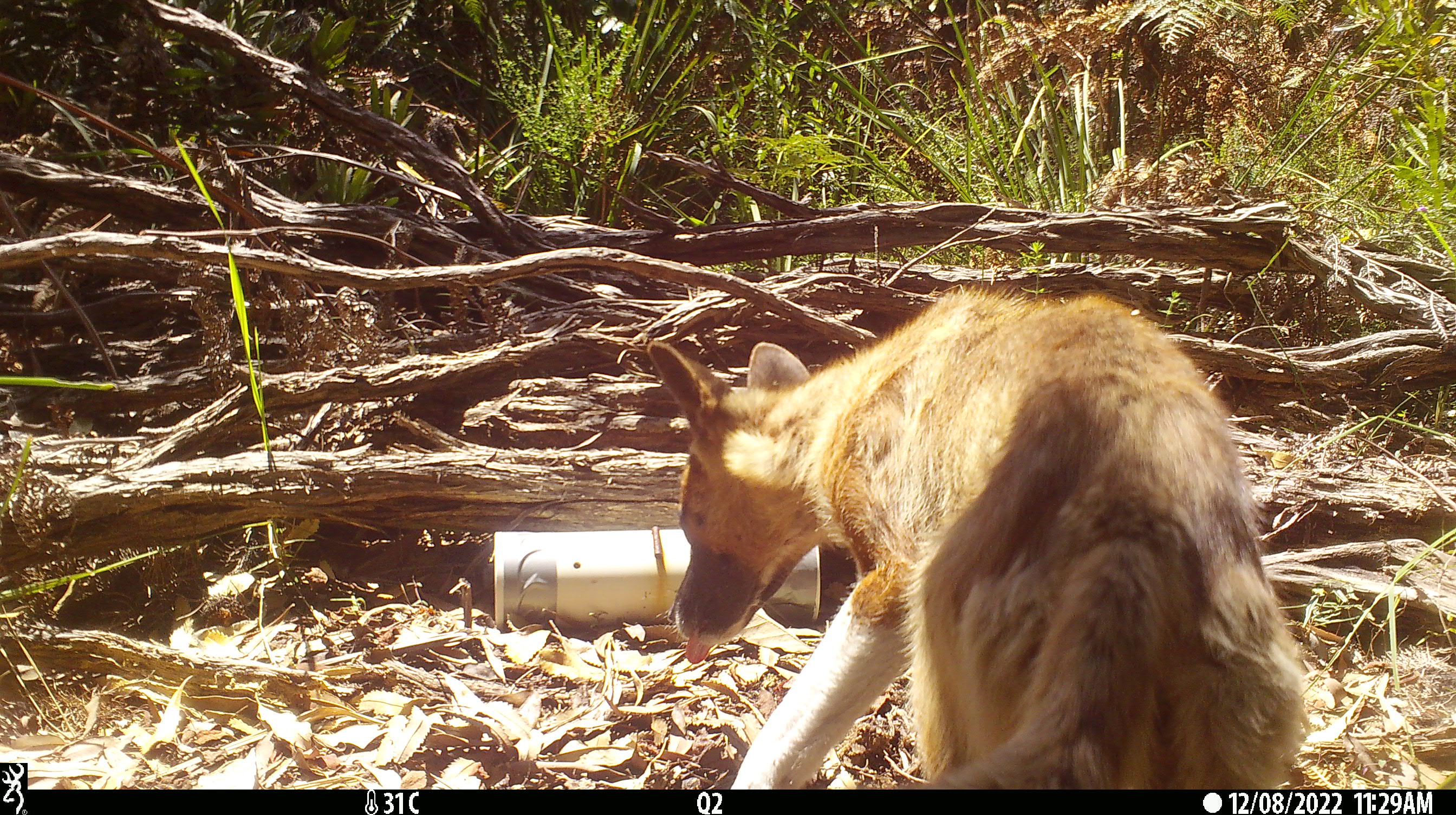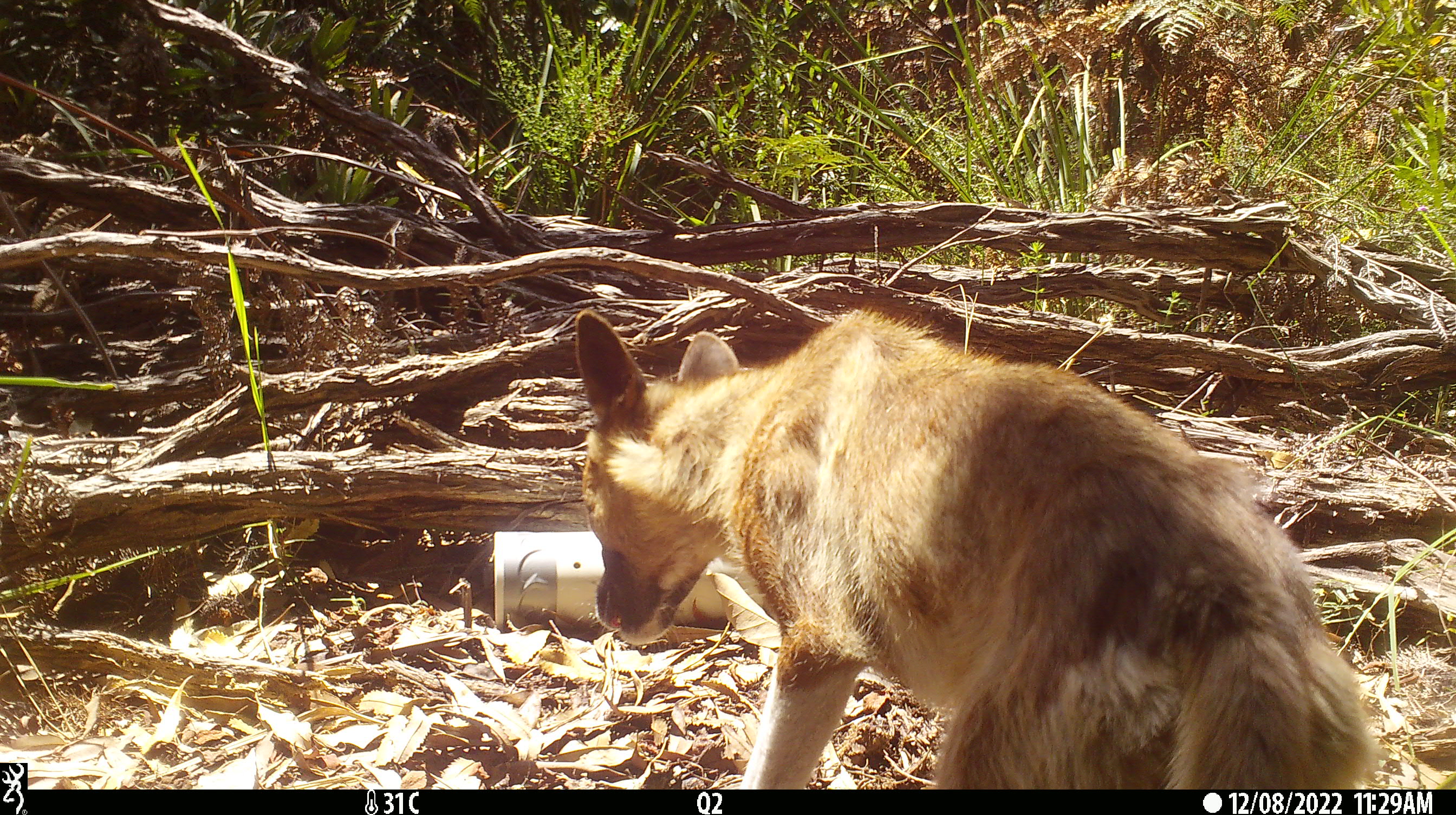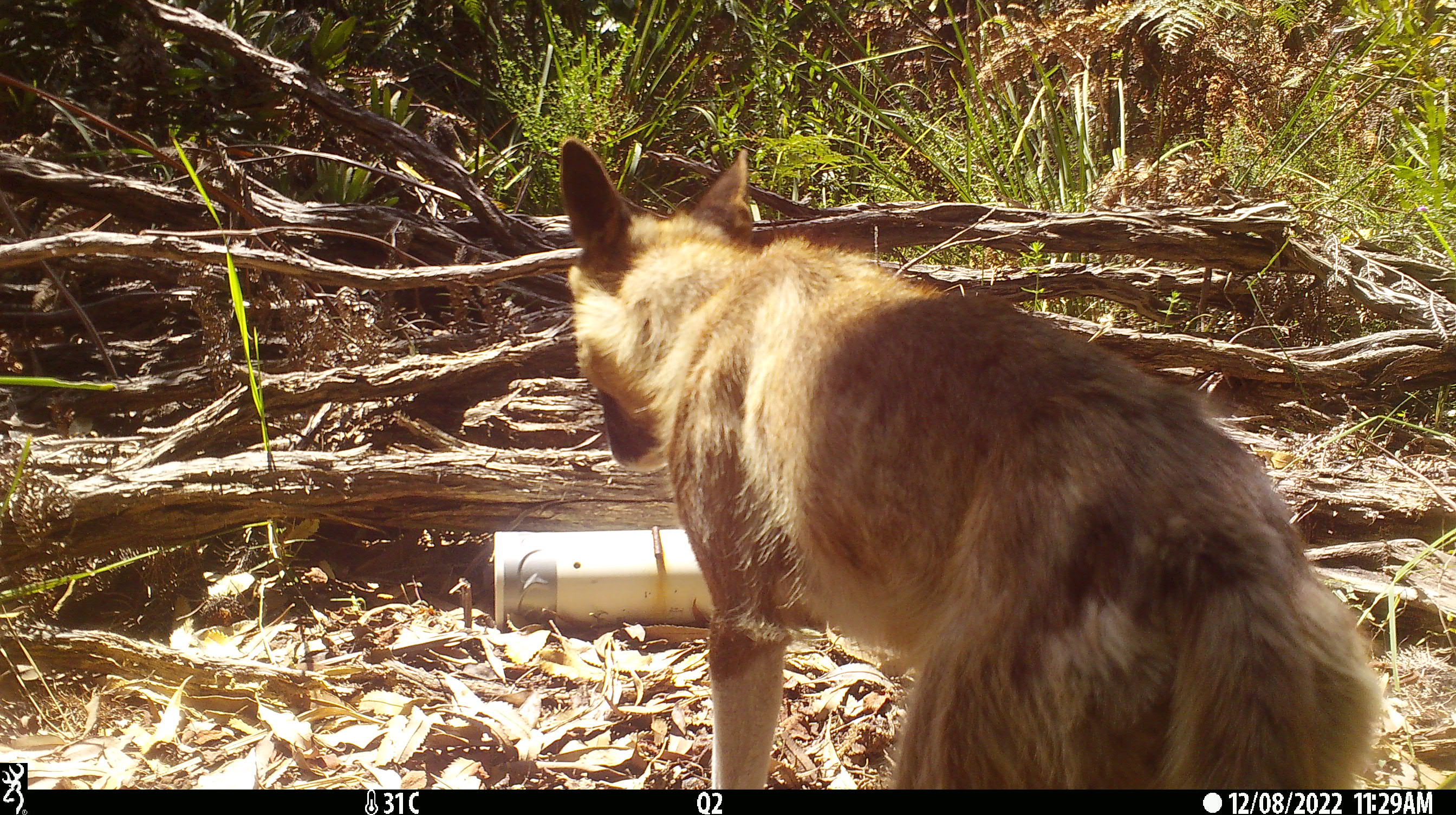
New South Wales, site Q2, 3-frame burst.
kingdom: Animalia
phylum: Chordata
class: Mammalia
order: Carnivora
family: Canidae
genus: Canis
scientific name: Canis familiaris dingo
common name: dingo